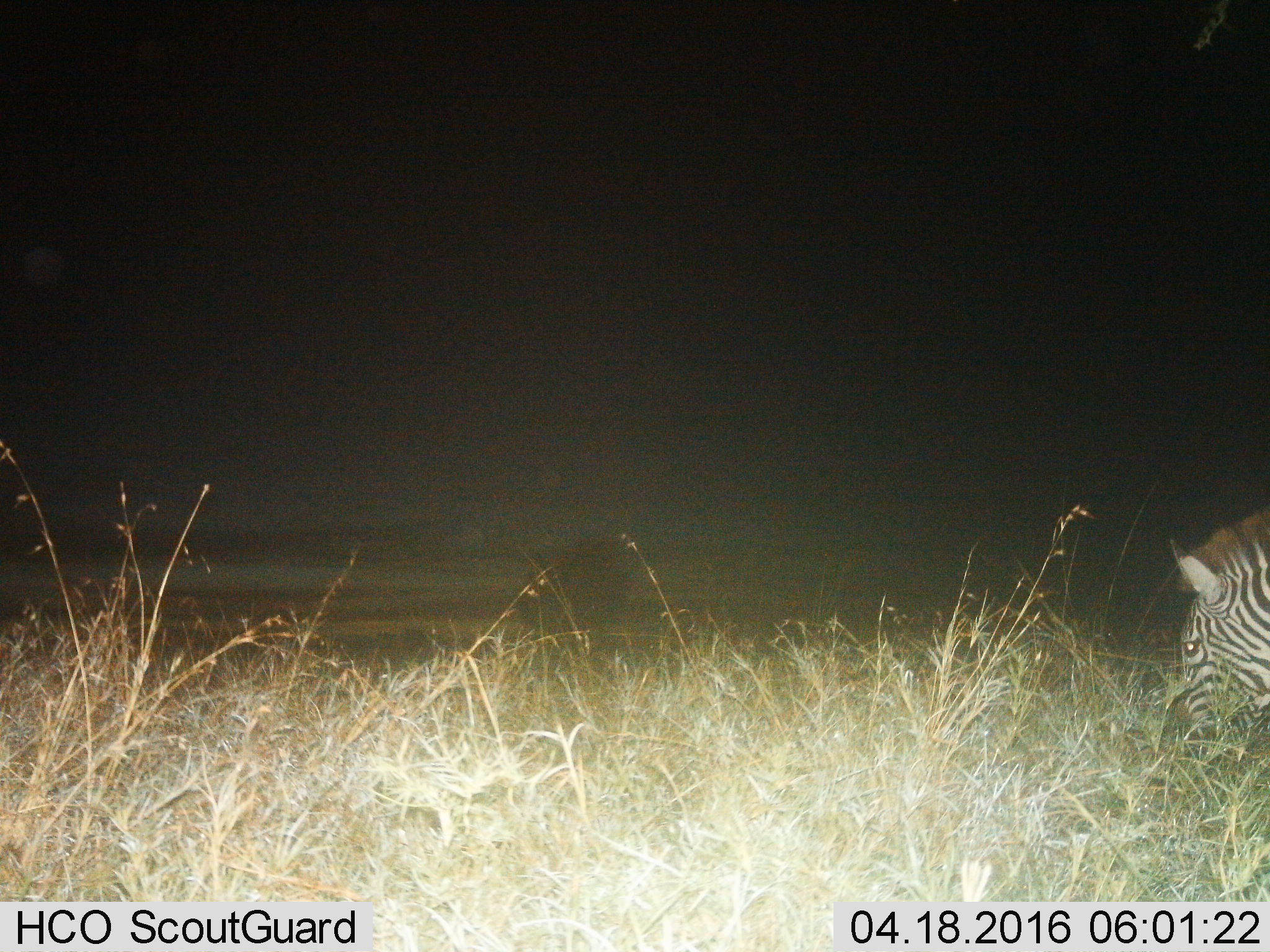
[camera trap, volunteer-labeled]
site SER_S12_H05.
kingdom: Animalia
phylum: Chordata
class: Mammalia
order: Perissodactyla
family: Equidae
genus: Equus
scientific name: Equus quagga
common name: plains zebra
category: zebraplains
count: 1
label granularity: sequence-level